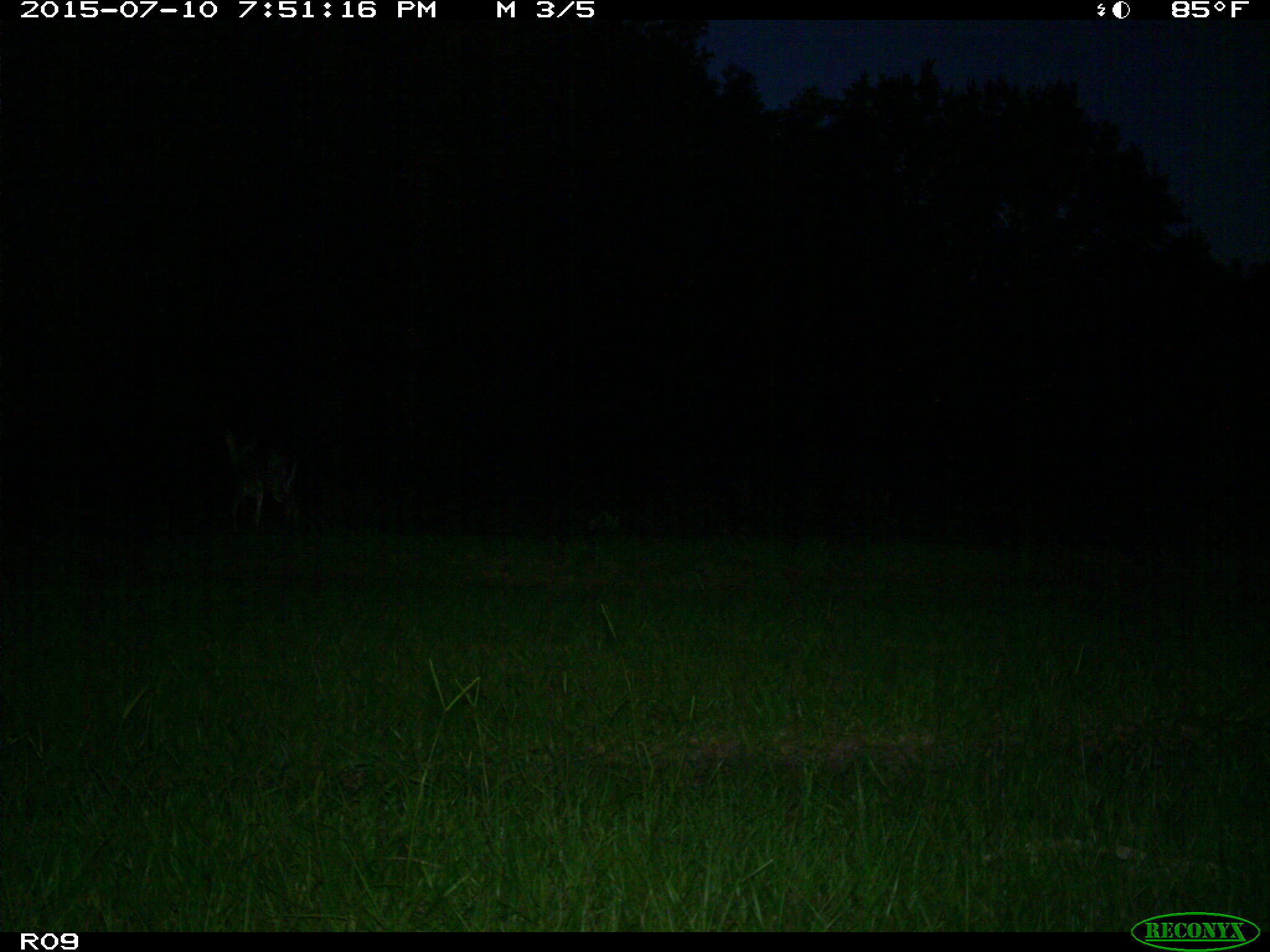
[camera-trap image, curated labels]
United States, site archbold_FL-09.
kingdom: Animalia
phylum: Chordata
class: Mammalia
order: Artiodactyla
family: Cervidae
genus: Odocoileus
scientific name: Odocoileus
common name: deer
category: unidentified deer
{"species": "unidentified deer (deer) (Odocoileus)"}